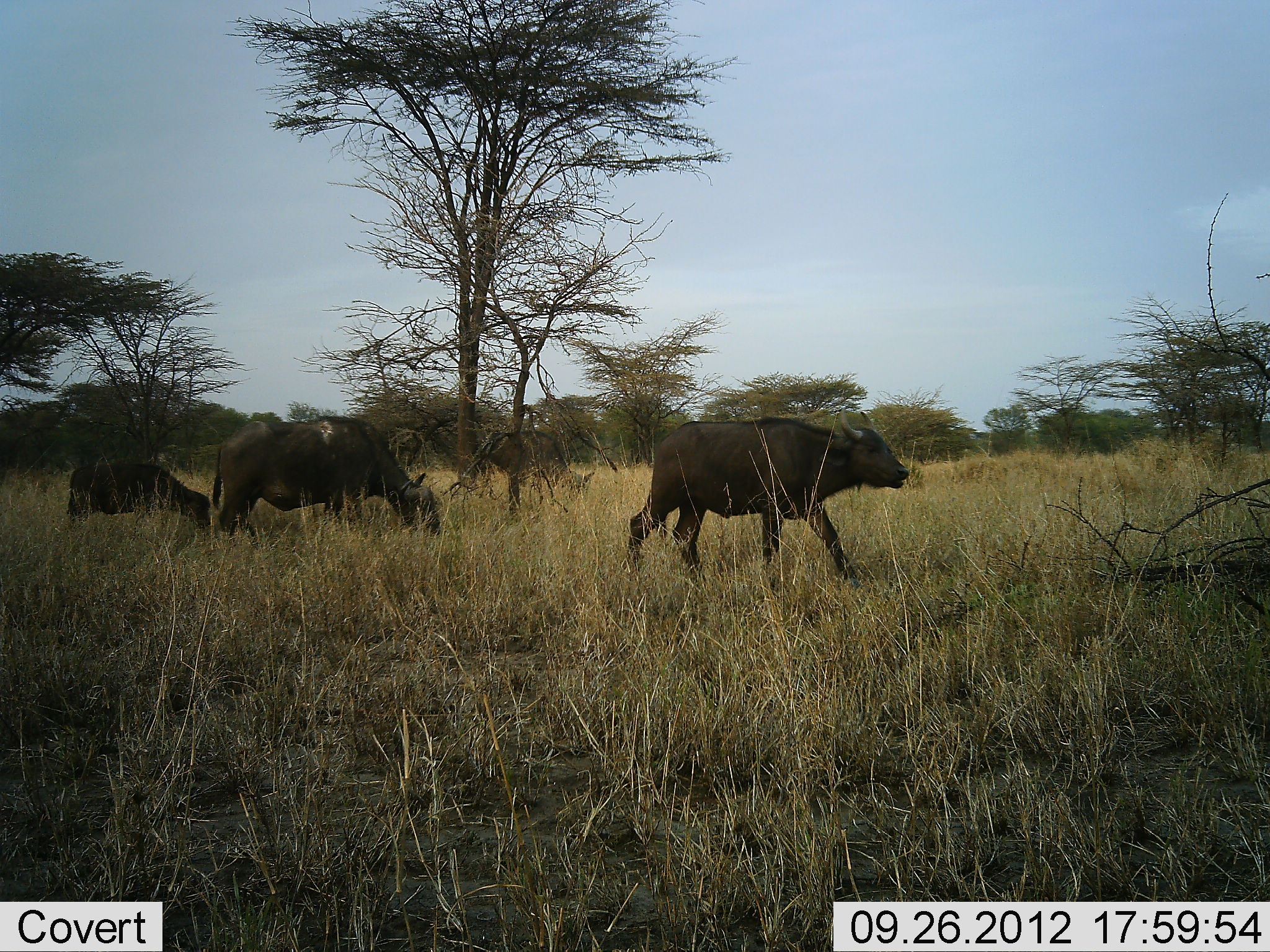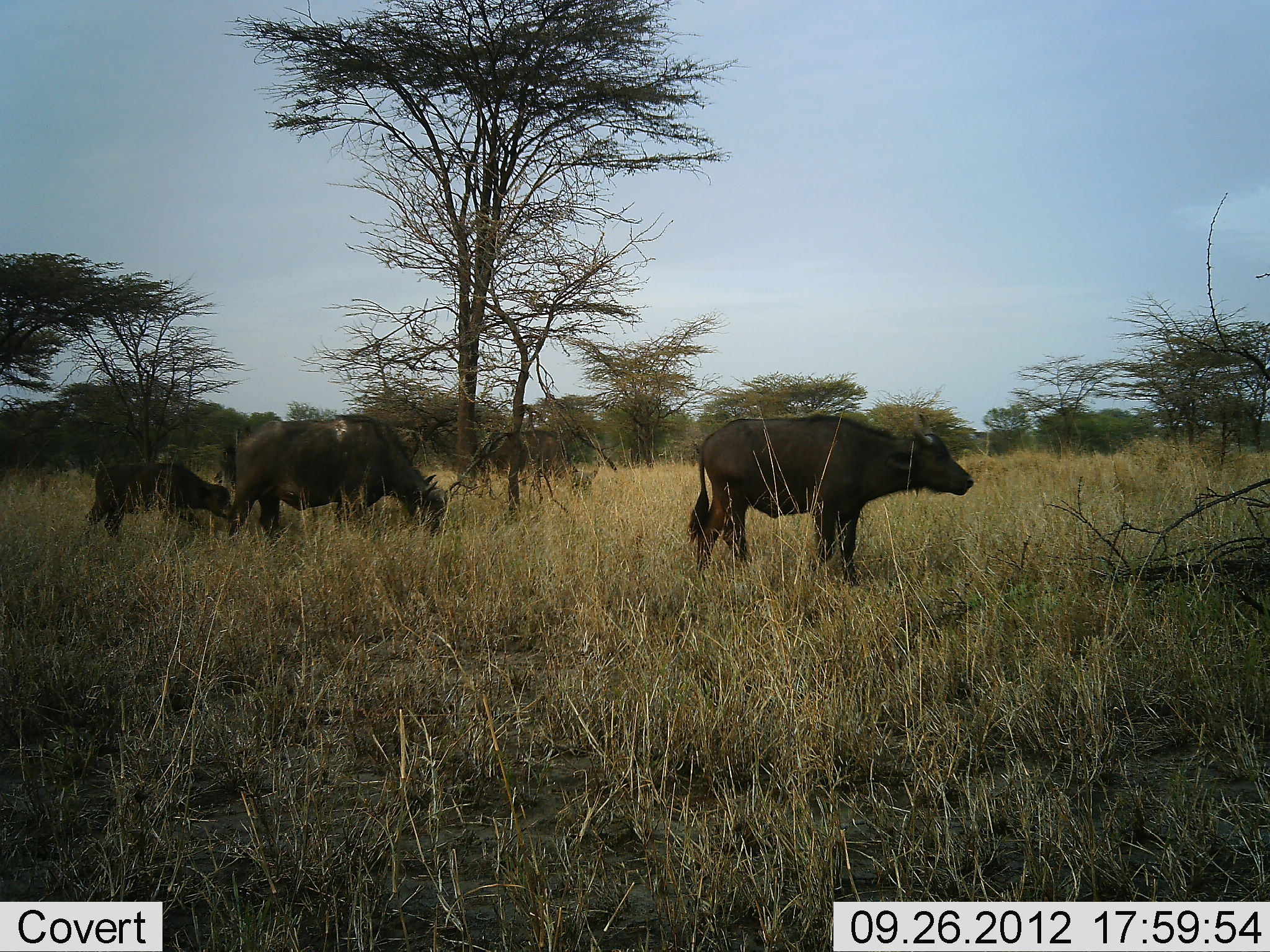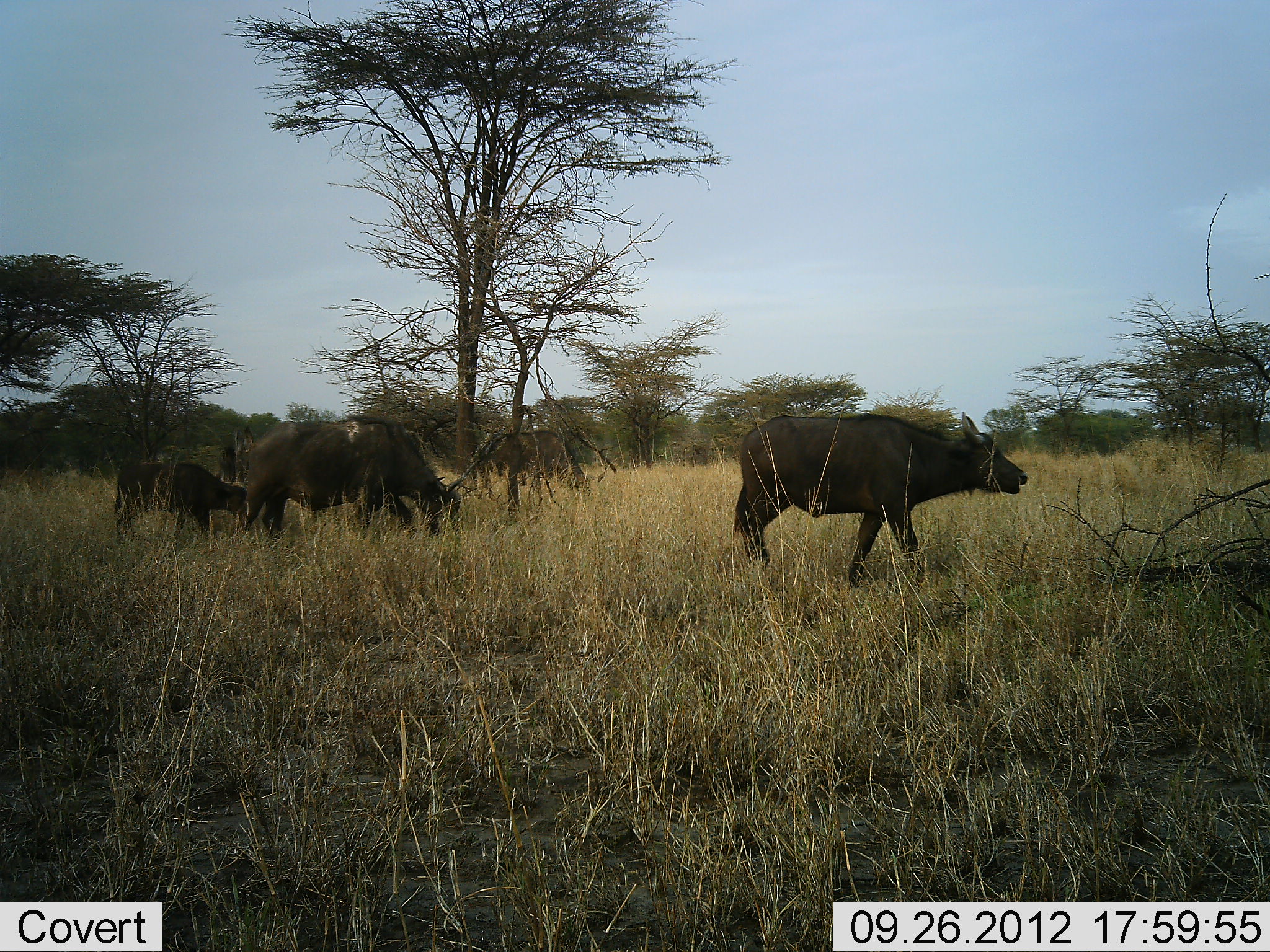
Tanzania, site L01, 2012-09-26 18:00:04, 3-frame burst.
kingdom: Animalia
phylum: Chordata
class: Mammalia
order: Artiodactyla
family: Bovidae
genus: Syncerus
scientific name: Syncerus caffer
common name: cape buffalo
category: buffalo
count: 4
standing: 8%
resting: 0%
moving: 75%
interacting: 0%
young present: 83%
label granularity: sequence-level